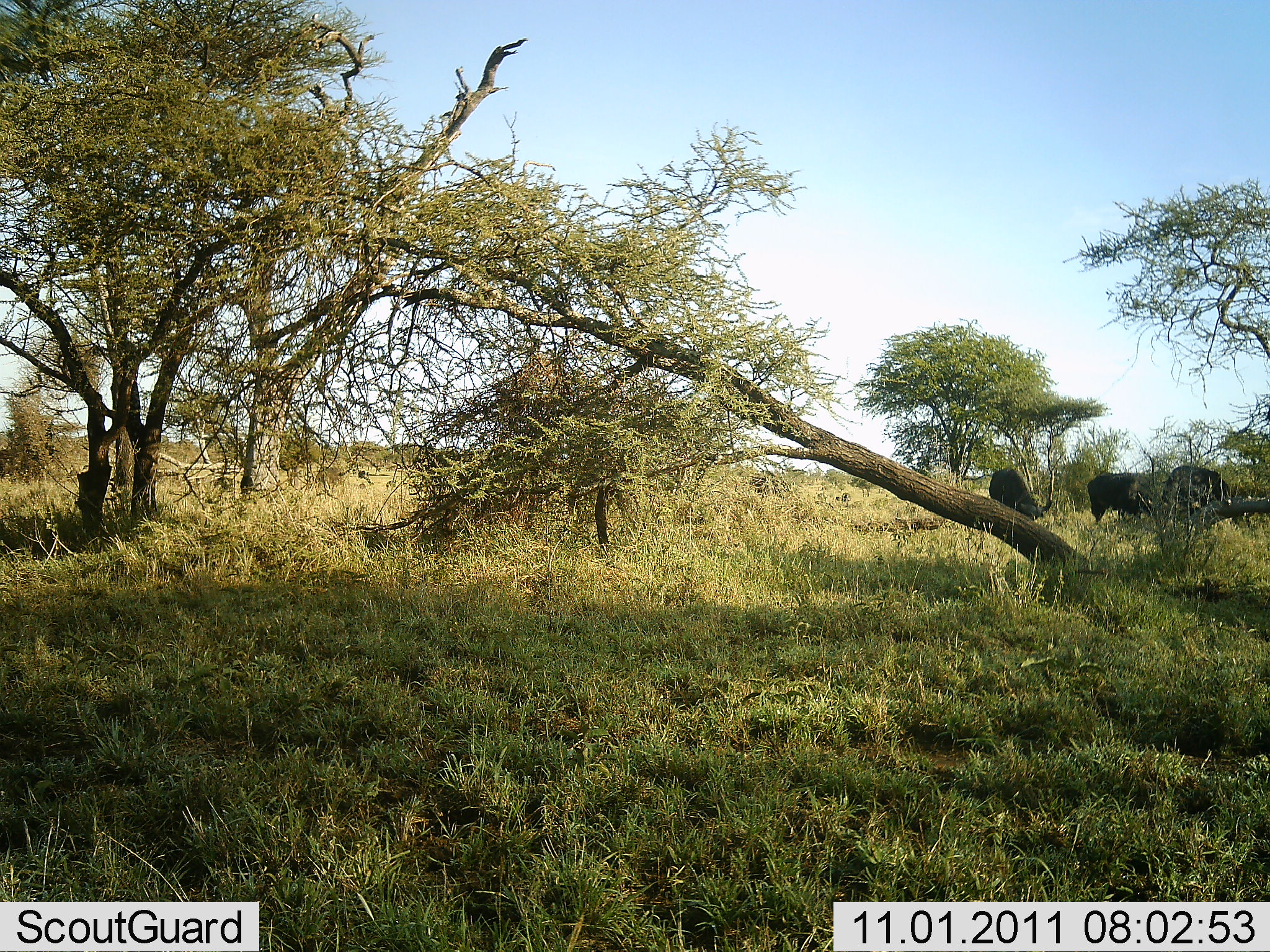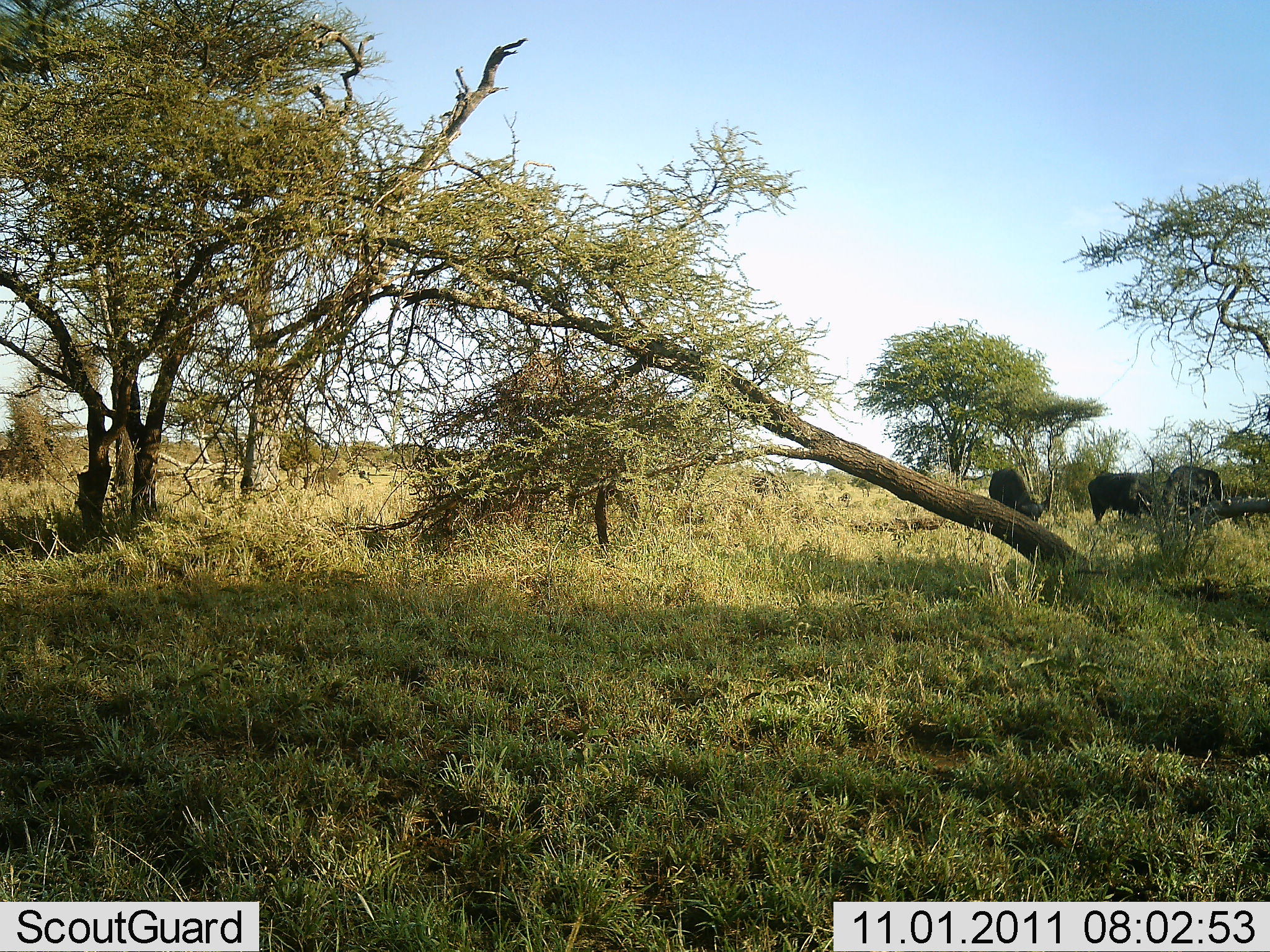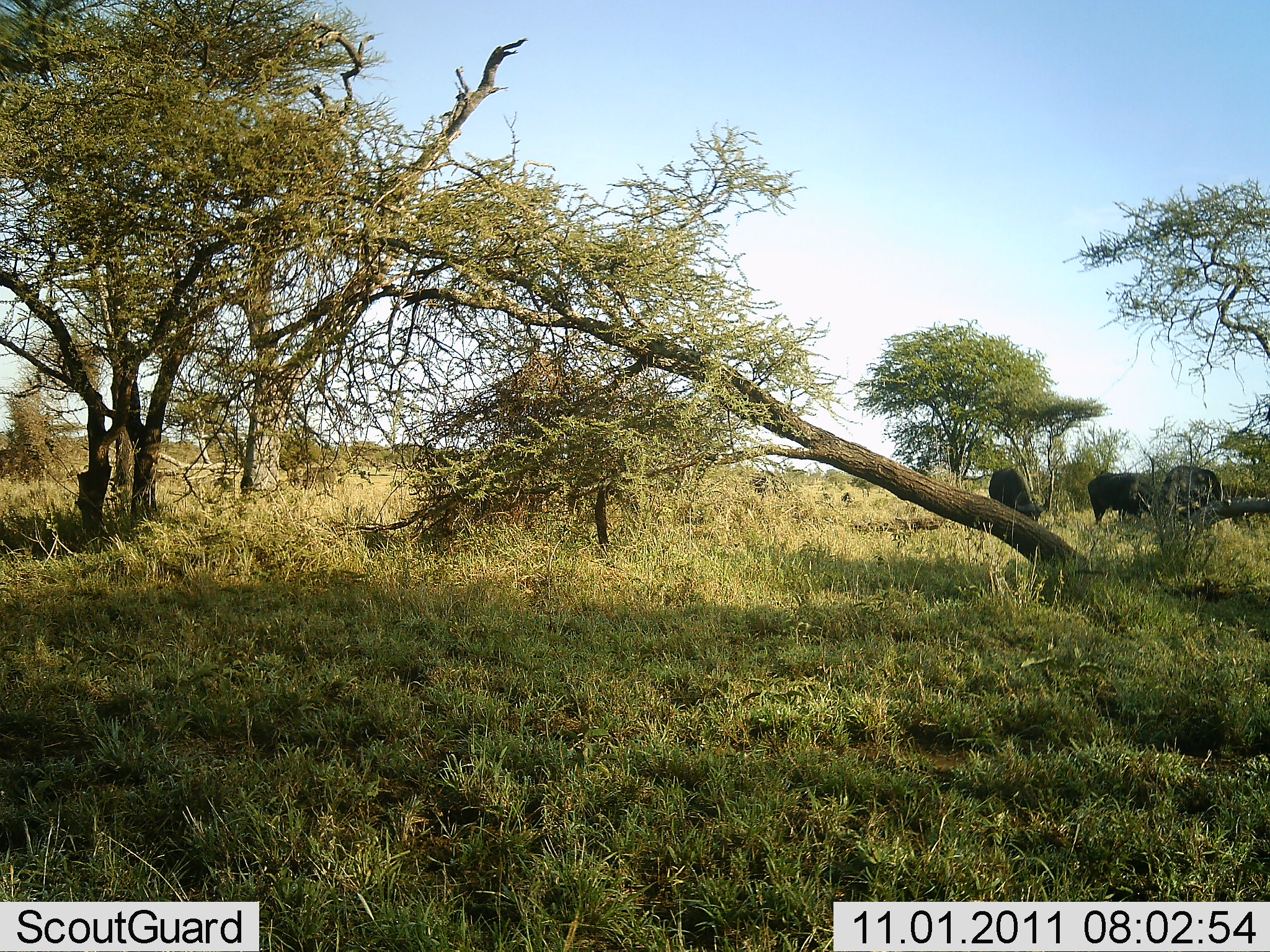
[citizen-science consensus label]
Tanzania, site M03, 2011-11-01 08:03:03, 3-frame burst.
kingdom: Animalia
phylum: Chordata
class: Mammalia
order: Artiodactyla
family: Bovidae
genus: Syncerus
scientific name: Syncerus caffer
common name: cape buffalo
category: buffalo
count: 3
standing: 35%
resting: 0%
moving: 12%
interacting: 6%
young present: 0%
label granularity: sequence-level